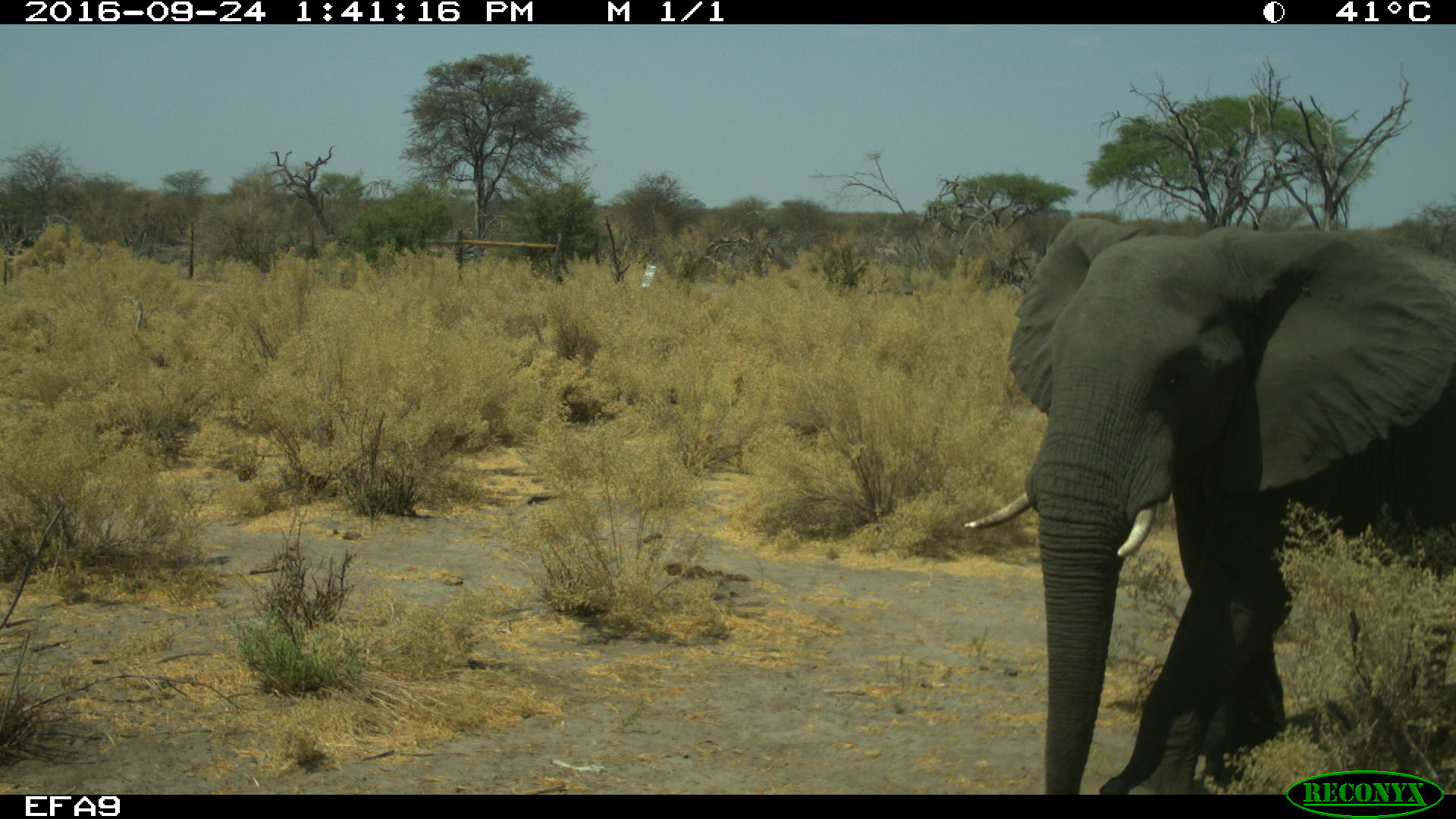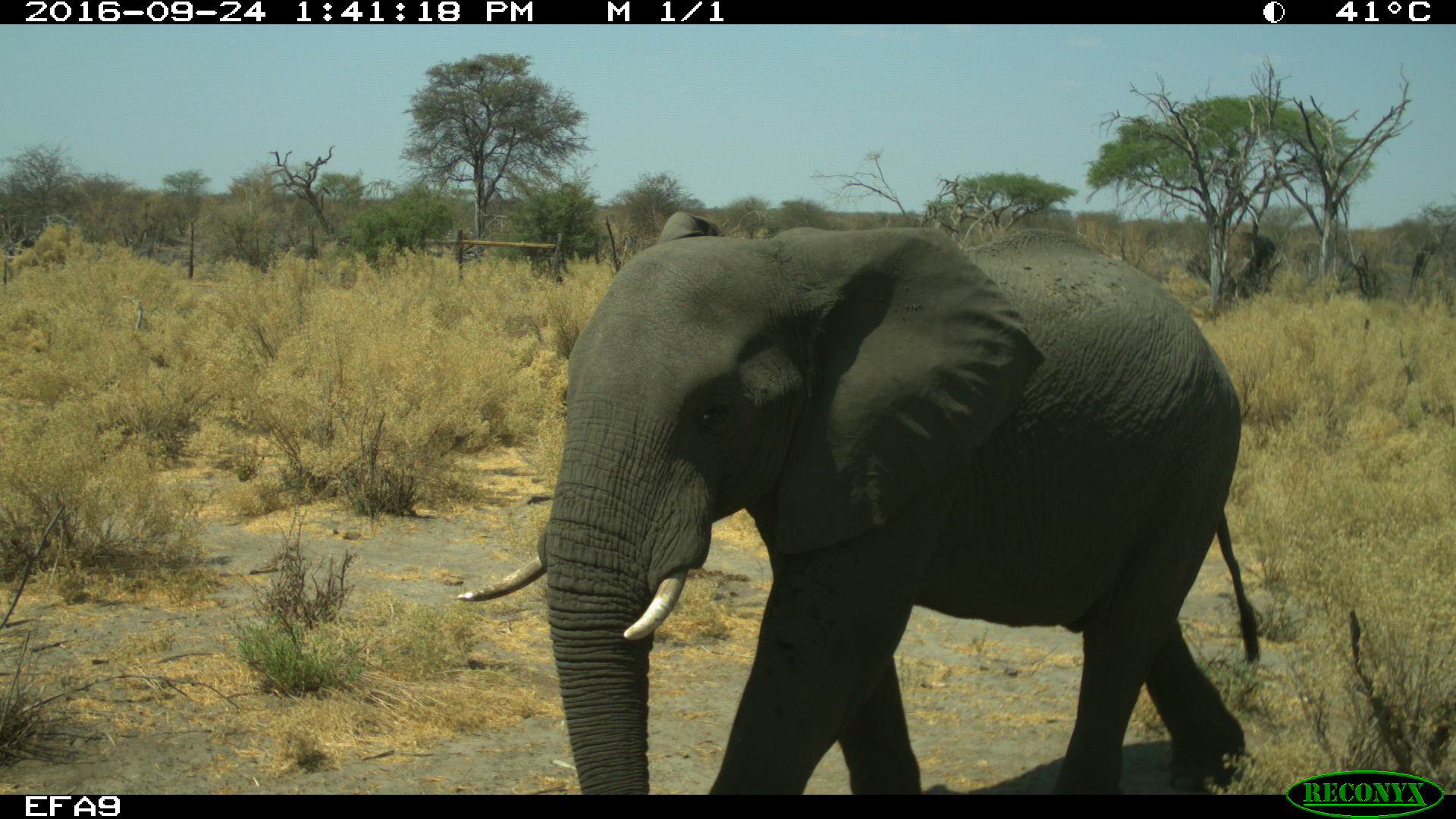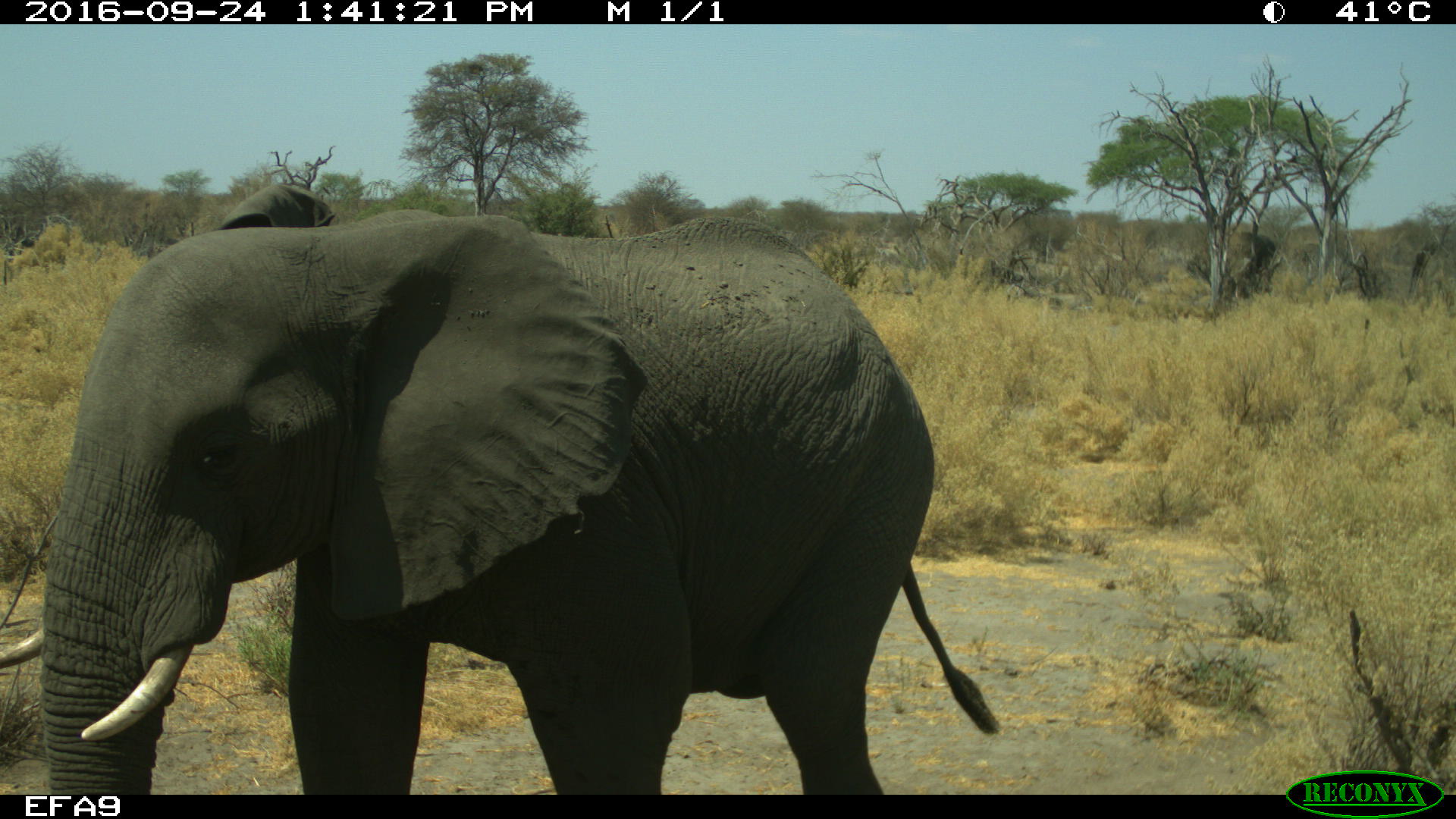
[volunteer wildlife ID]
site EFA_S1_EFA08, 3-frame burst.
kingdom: Animalia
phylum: Chordata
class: Mammalia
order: Proboscidea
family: Elephantidae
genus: Loxodonta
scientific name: Loxodonta africana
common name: african bush elephant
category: elephant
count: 1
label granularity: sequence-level